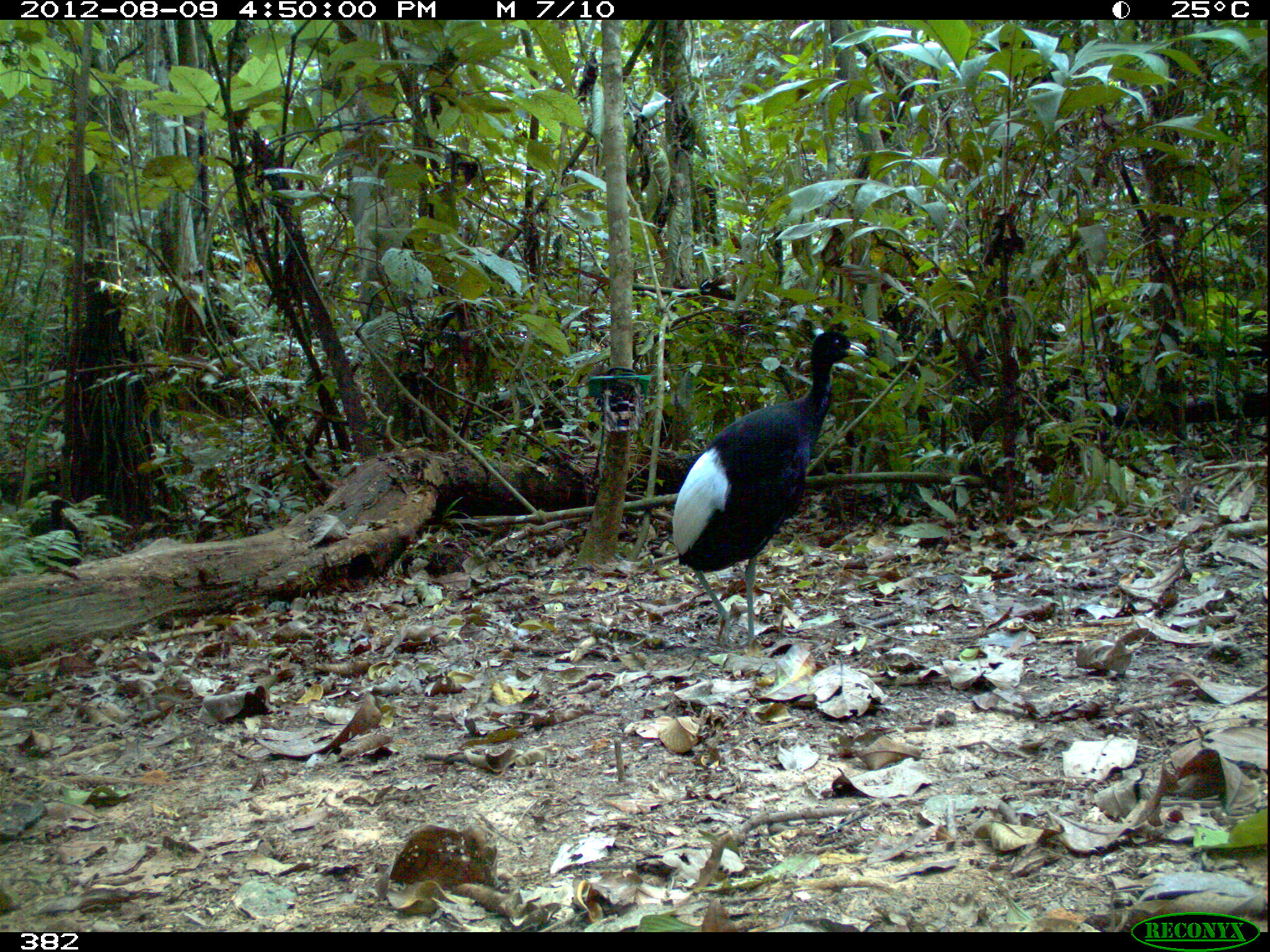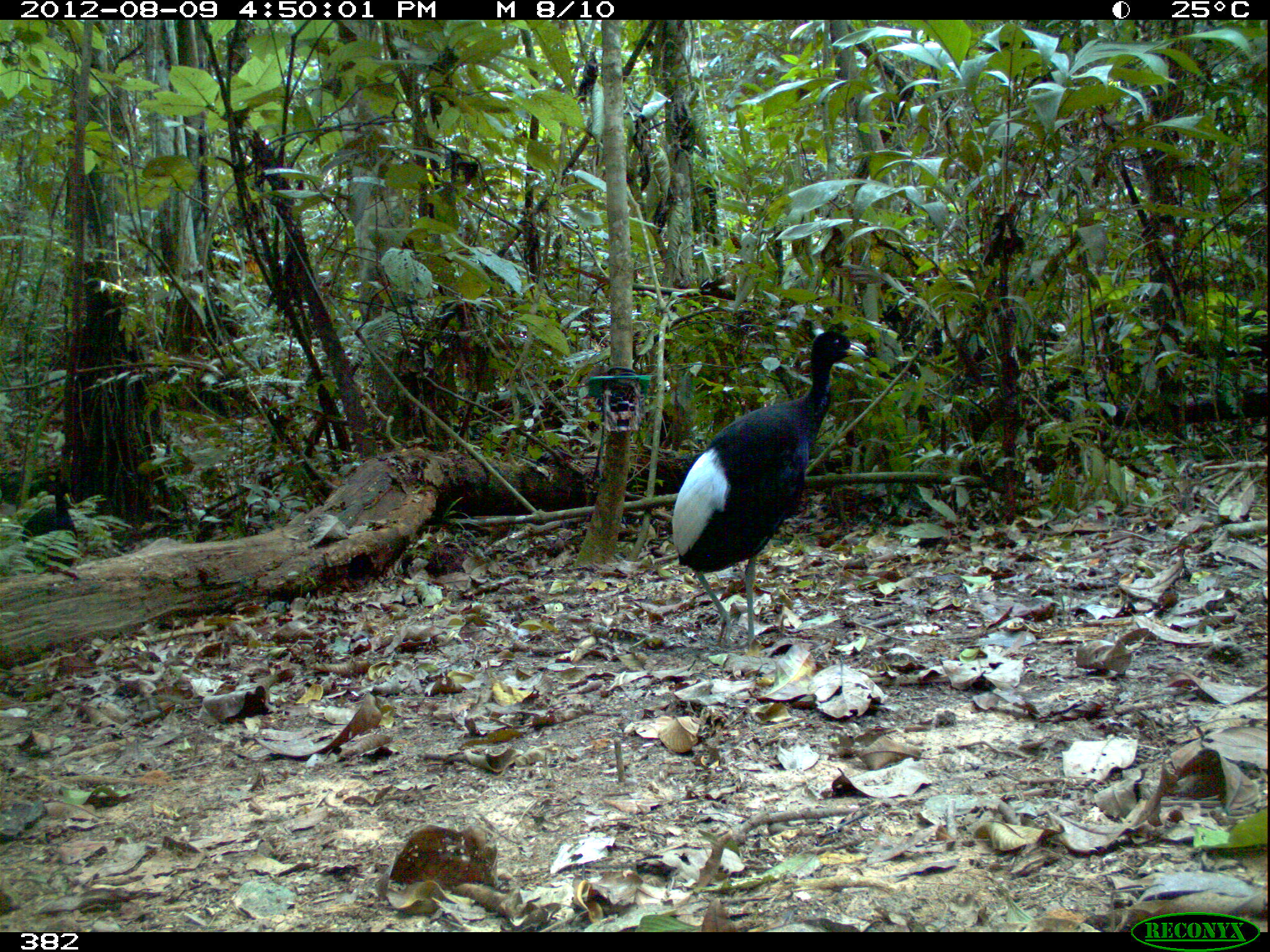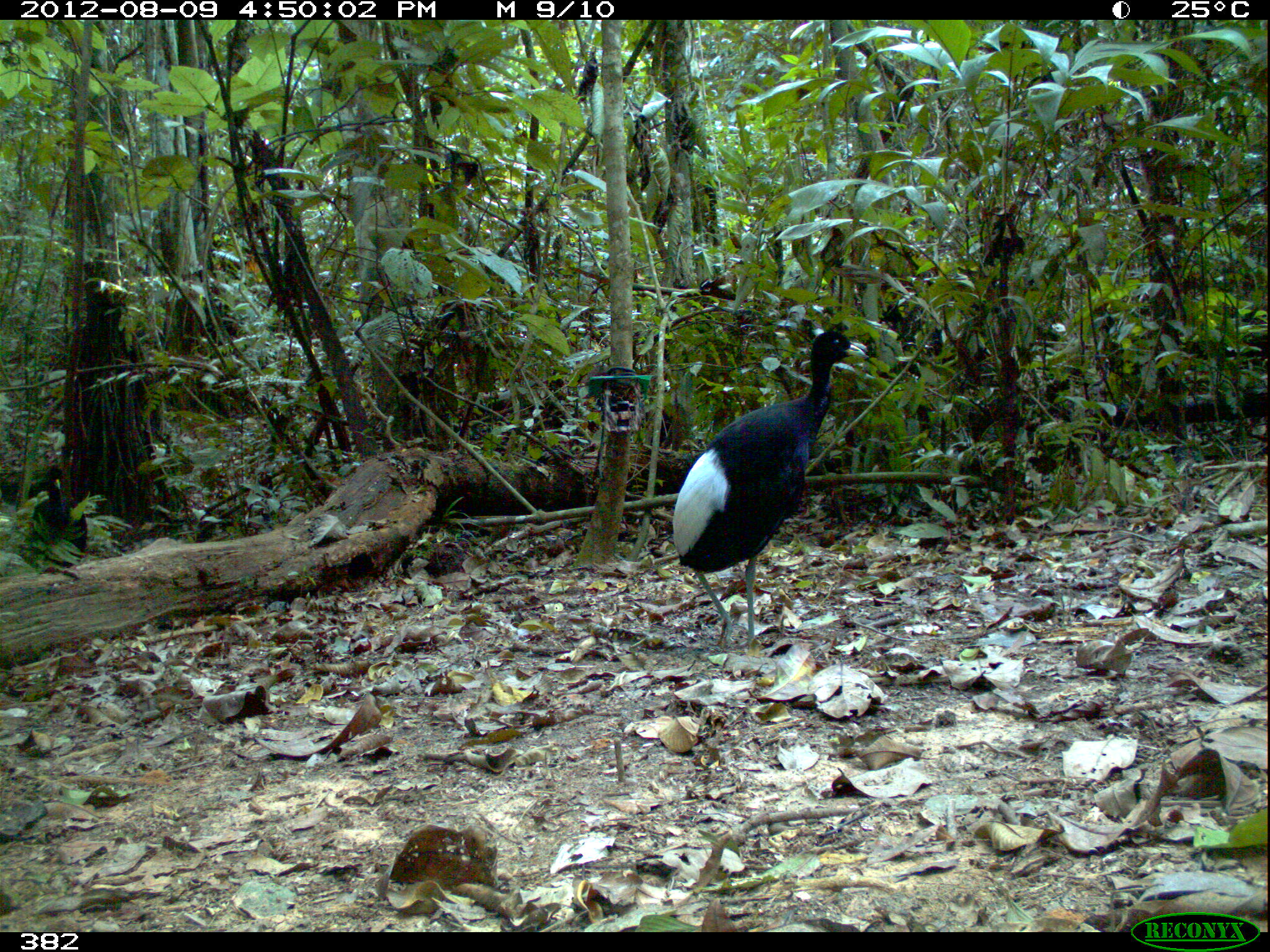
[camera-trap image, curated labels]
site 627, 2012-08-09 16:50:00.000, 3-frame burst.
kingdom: Animalia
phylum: Chordata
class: Aves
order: Gruiformes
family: Psophiidae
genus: Psophia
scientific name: Psophia leucoptera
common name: pale-winged trumpeter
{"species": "Psophia leucoptera (pale-winged trumpeter)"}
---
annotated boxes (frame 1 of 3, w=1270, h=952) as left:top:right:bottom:
psophia leucoptera: 671:330:856:646; 26:498:82:569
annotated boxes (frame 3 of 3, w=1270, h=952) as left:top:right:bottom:
psophia leucoptera: 671:330:866:645; 27:467:88:572